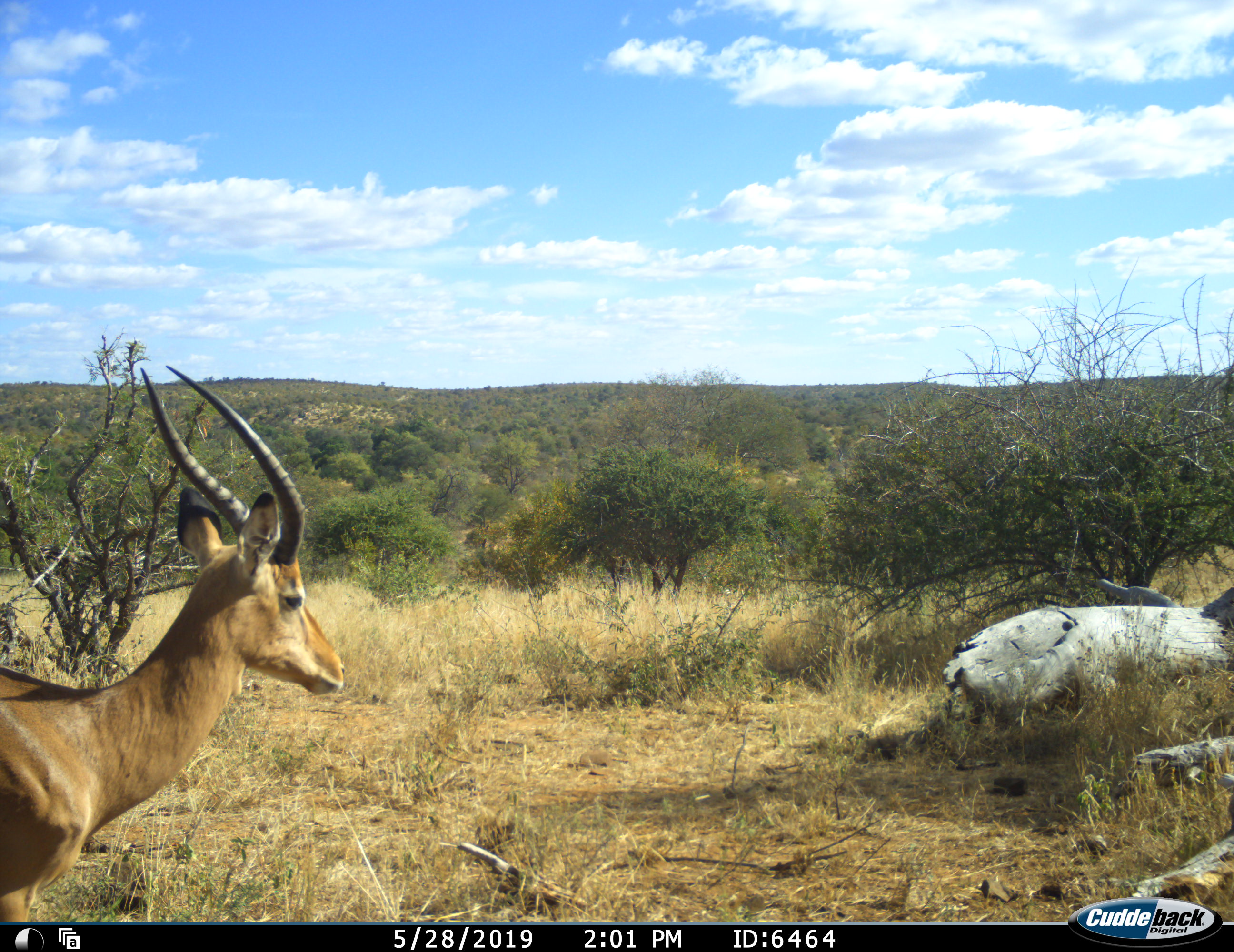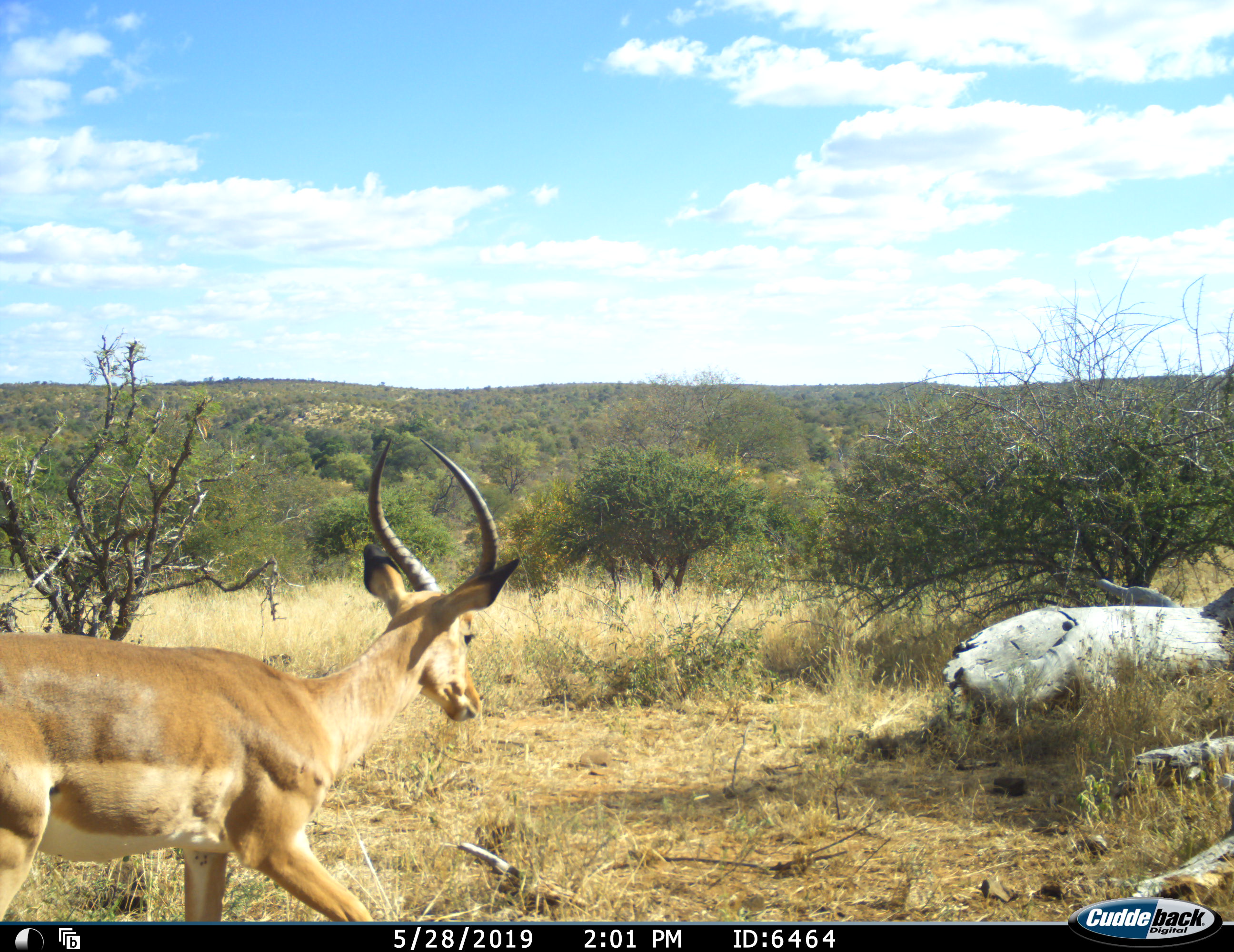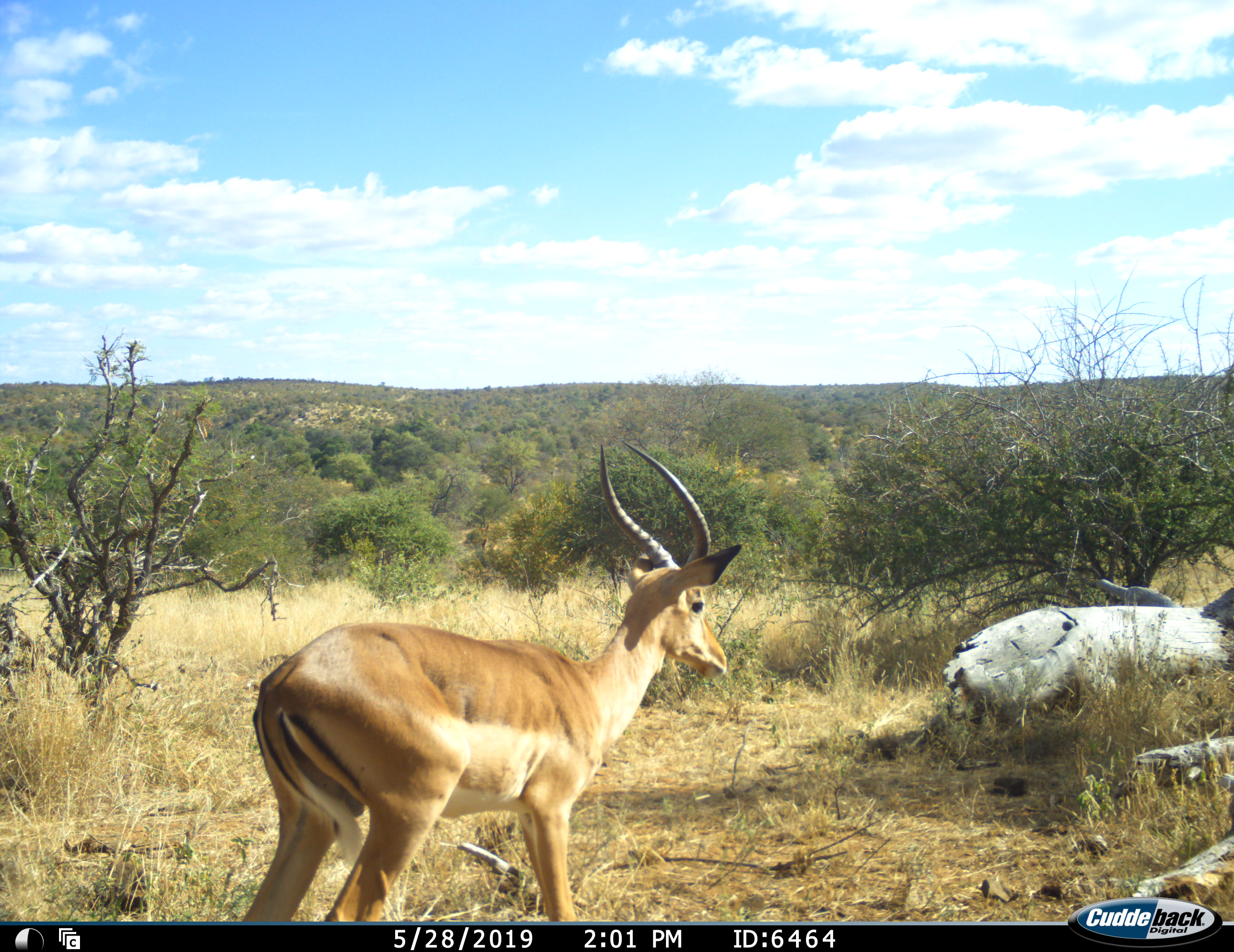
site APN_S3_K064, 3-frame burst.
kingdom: Animalia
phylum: Chordata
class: Mammalia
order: Artiodactyla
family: Bovidae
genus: Aepyceros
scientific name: Aepyceros melampus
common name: impala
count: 1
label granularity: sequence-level